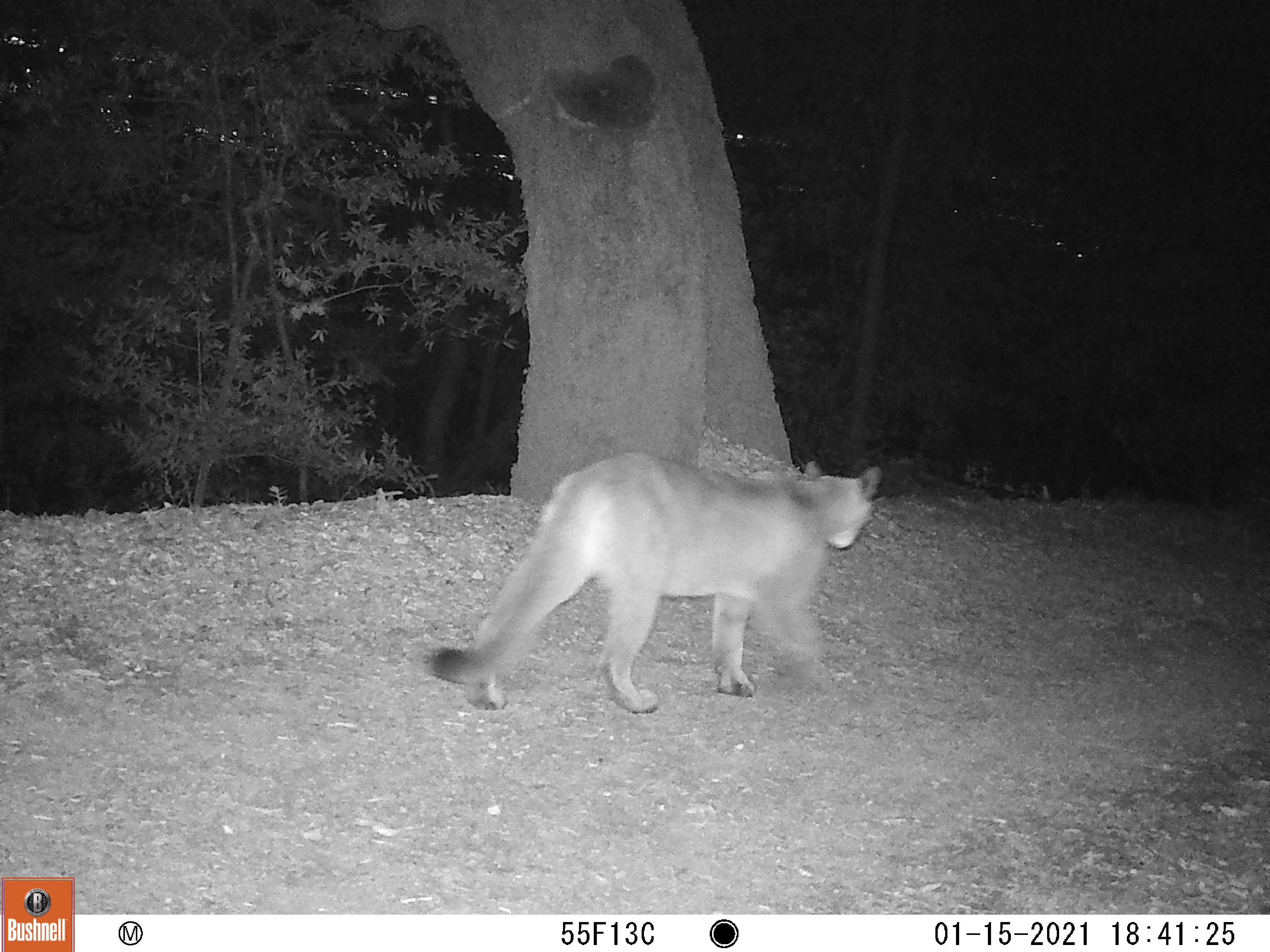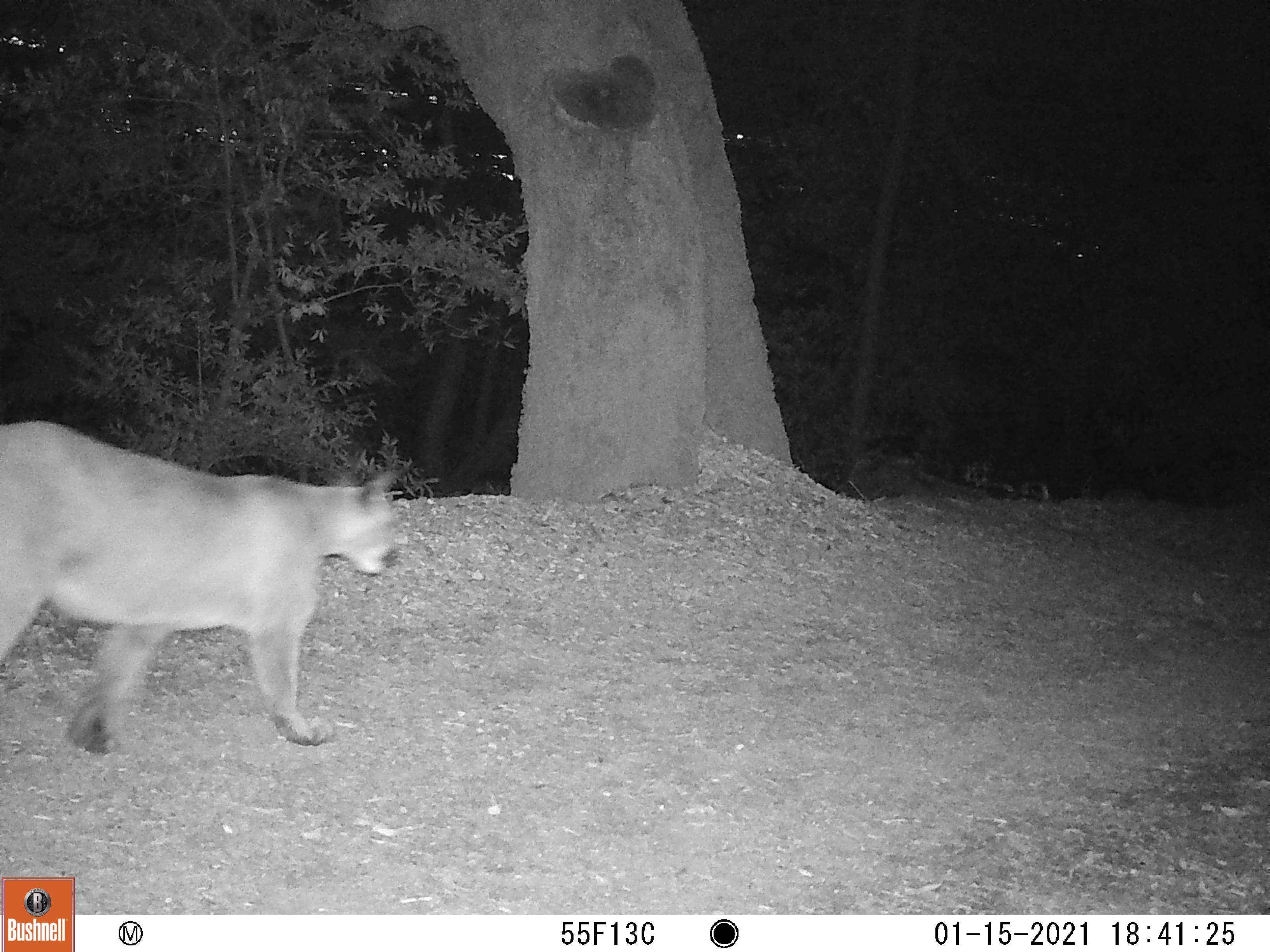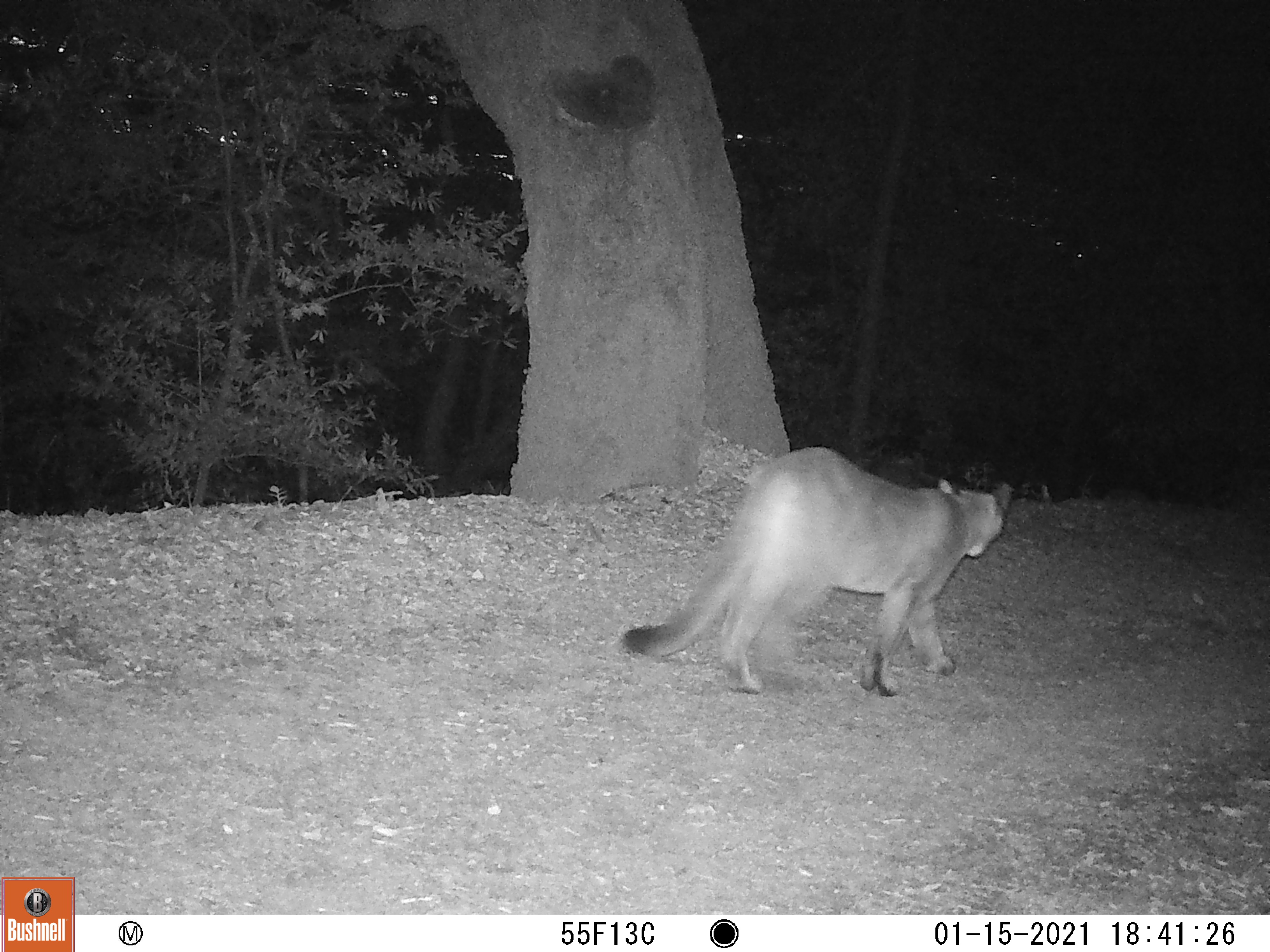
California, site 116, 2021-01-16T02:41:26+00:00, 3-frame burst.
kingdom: Animalia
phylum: Chordata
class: Mammalia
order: Carnivora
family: Felidae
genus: Puma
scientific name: Puma concolor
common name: puma